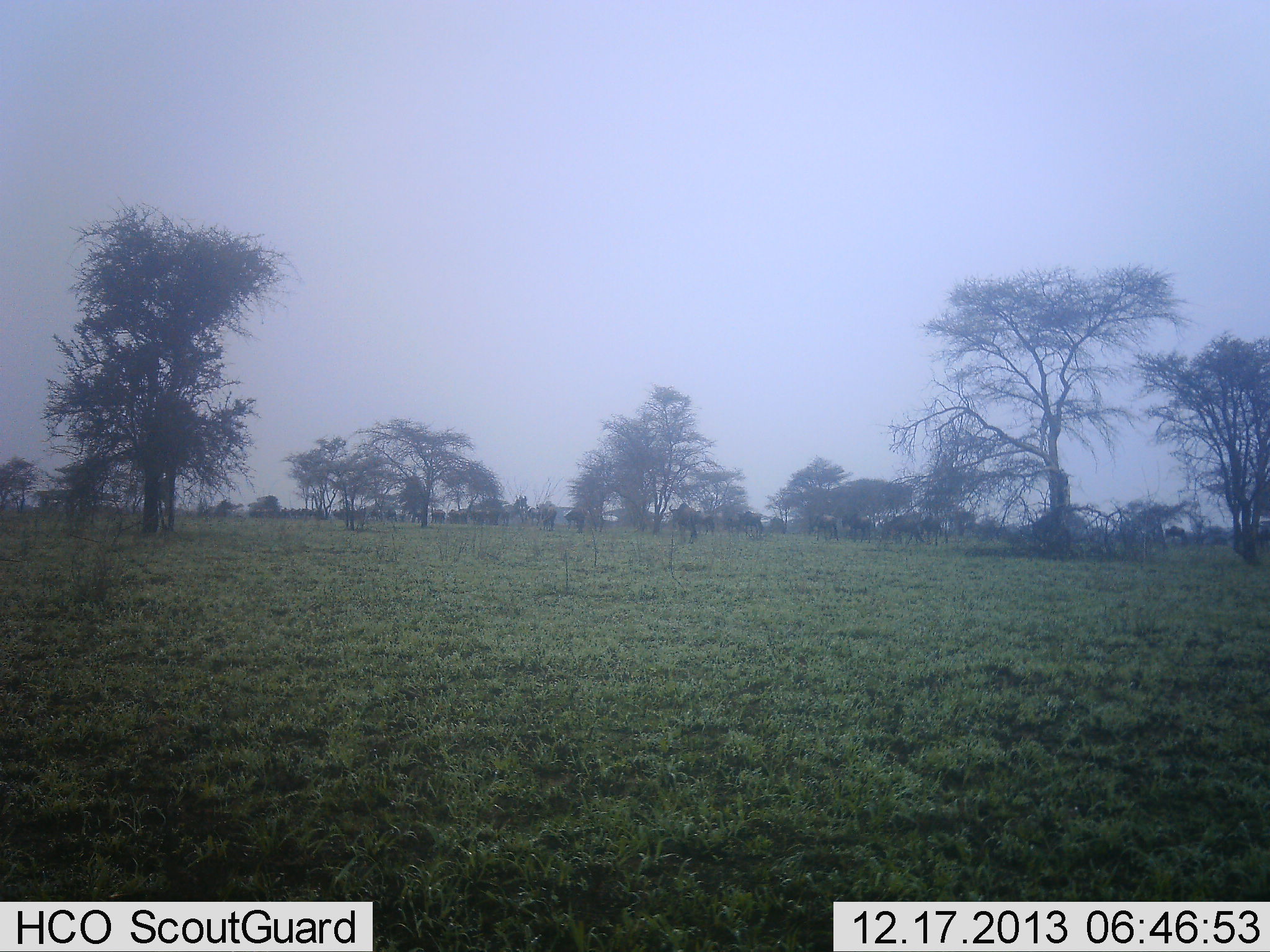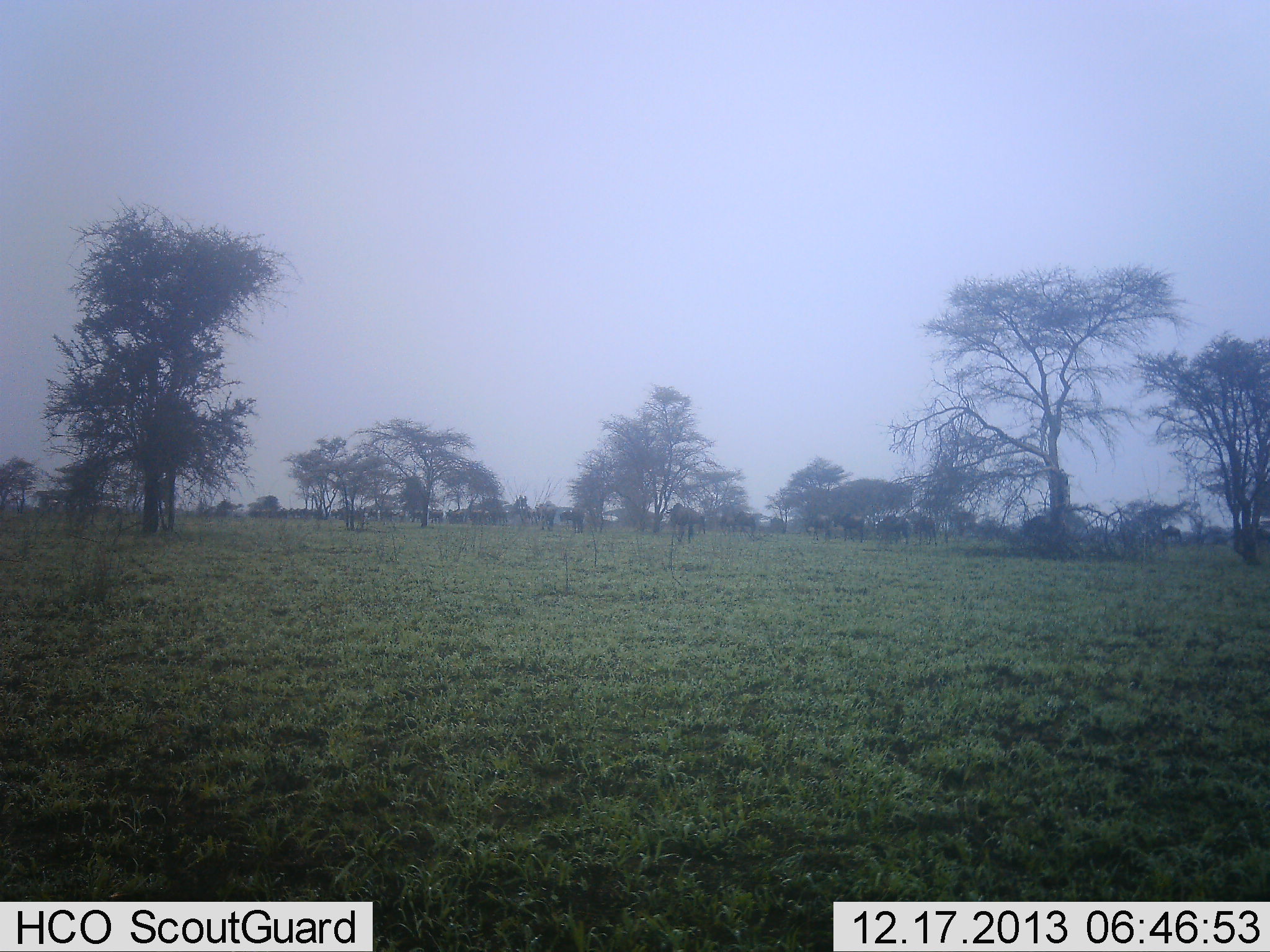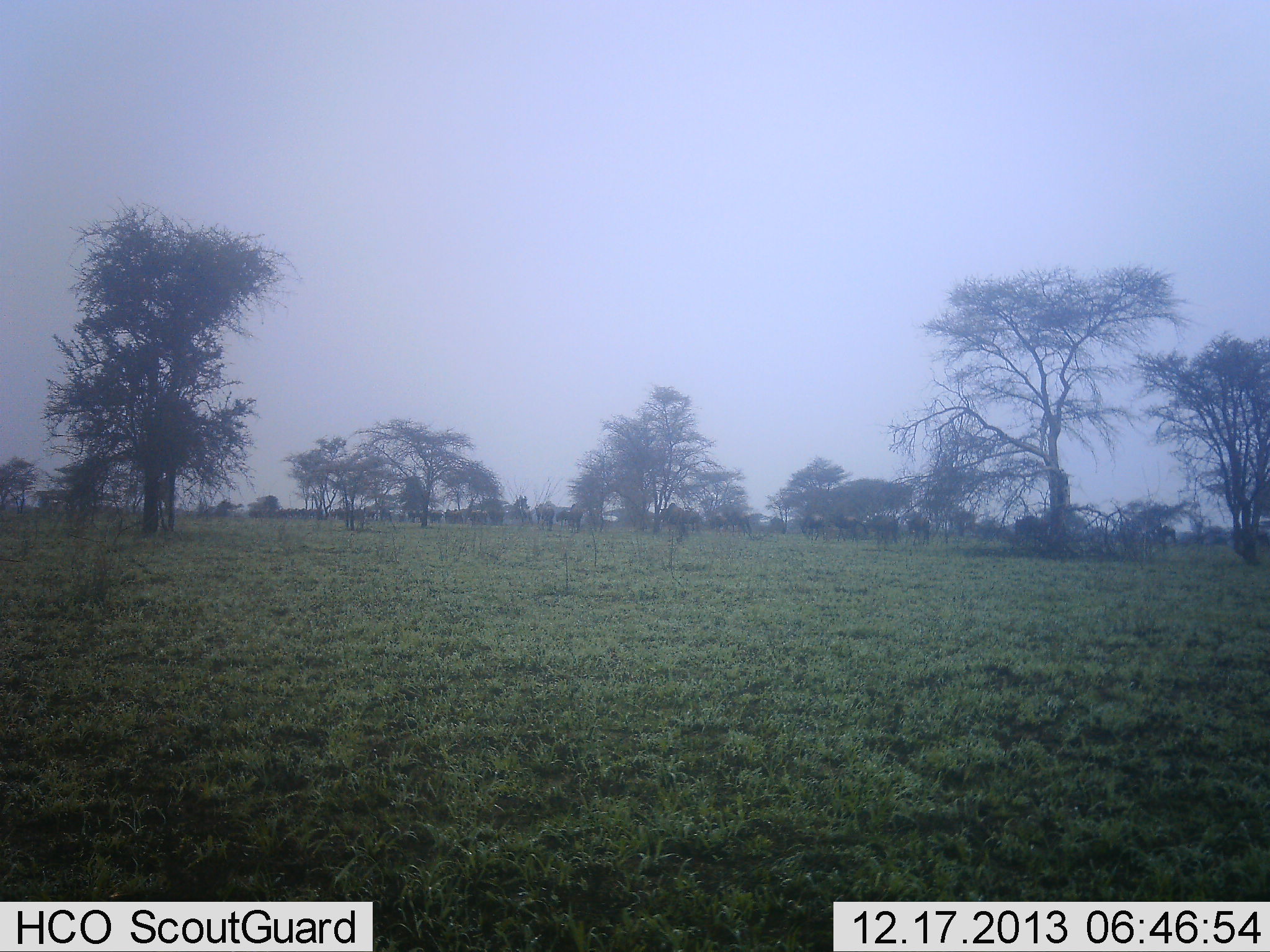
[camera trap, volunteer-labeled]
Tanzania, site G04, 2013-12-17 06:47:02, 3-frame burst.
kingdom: Animalia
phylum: Chordata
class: Mammalia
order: Artiodactyla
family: Bovidae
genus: Connochaetes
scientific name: Connochaetes taurinus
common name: blue wildebeest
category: wildebeest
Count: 11-50.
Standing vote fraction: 30%.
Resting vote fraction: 0%.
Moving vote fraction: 80%.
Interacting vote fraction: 0%.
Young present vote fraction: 0%.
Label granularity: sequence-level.